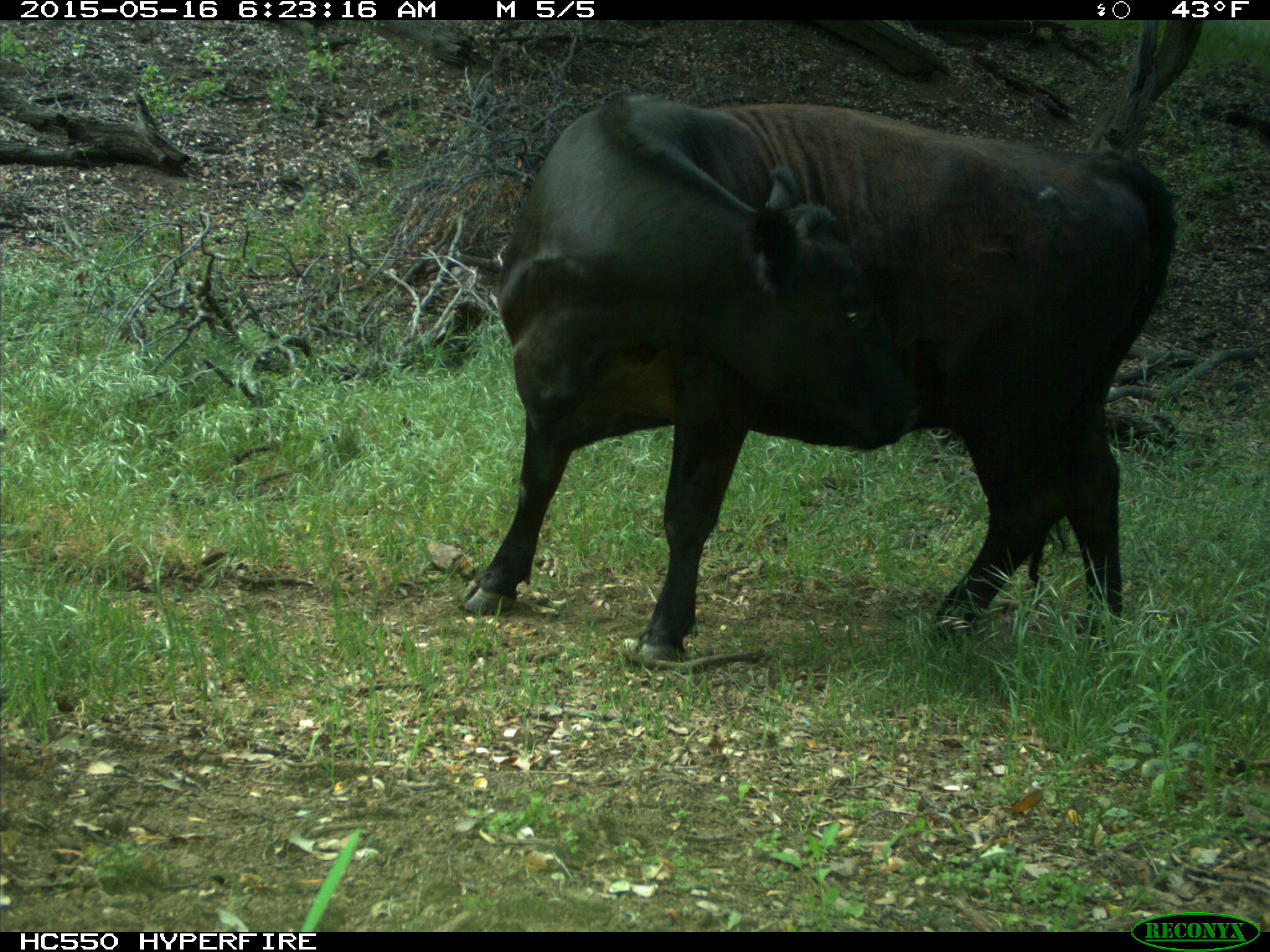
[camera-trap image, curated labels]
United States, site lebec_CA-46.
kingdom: Animalia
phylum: Chordata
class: Mammalia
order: Artiodactyla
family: Bovidae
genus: Bos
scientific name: Bos taurus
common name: domestic cow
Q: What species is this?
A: Bos taurus (domestic cow).